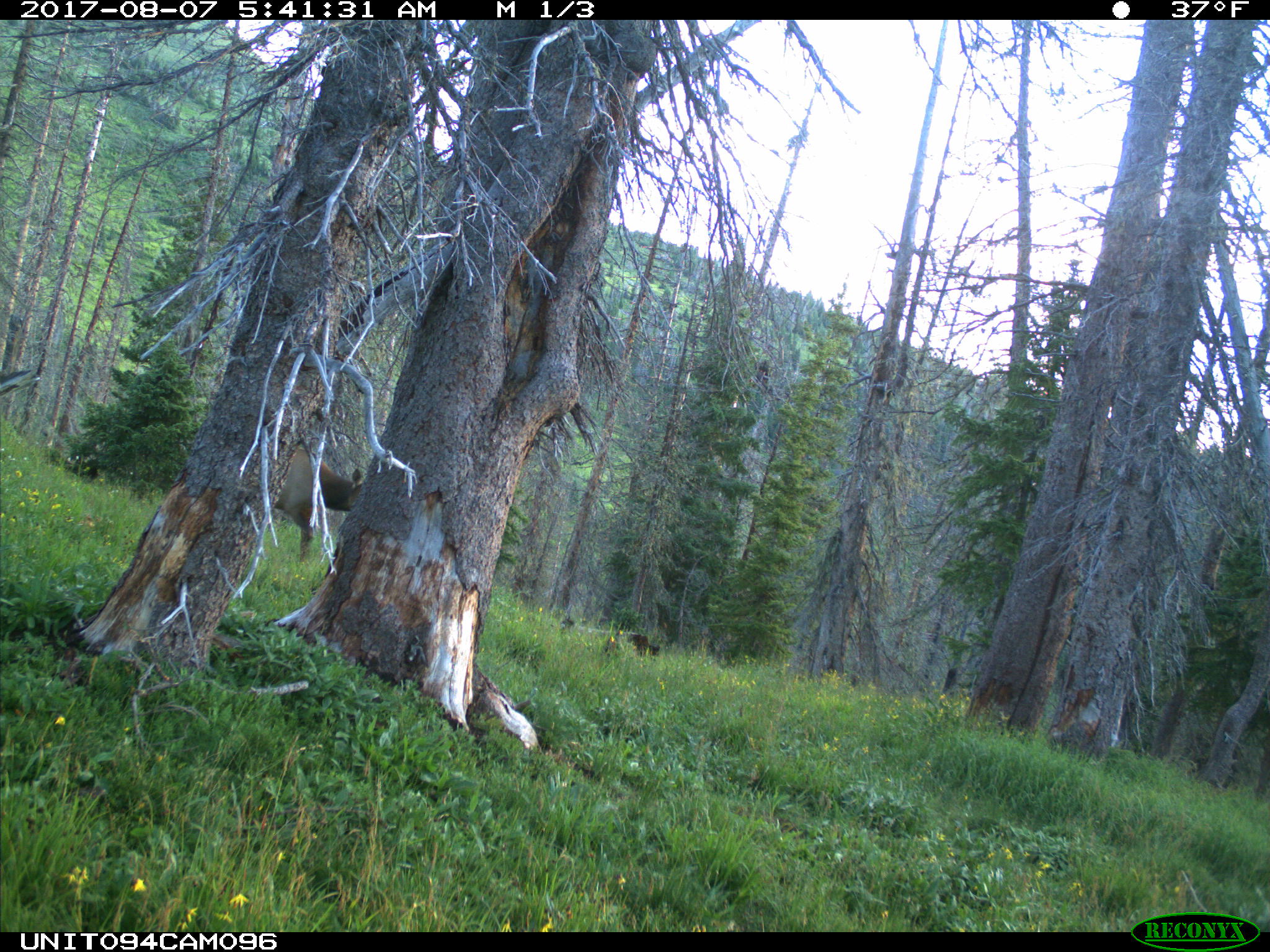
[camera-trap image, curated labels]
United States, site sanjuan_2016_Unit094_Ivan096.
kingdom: Animalia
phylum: Chordata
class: Mammalia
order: Artiodactyla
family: Cervidae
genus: Cervus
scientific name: Cervus elaphus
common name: red deer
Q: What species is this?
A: Cervus elaphus (red deer).